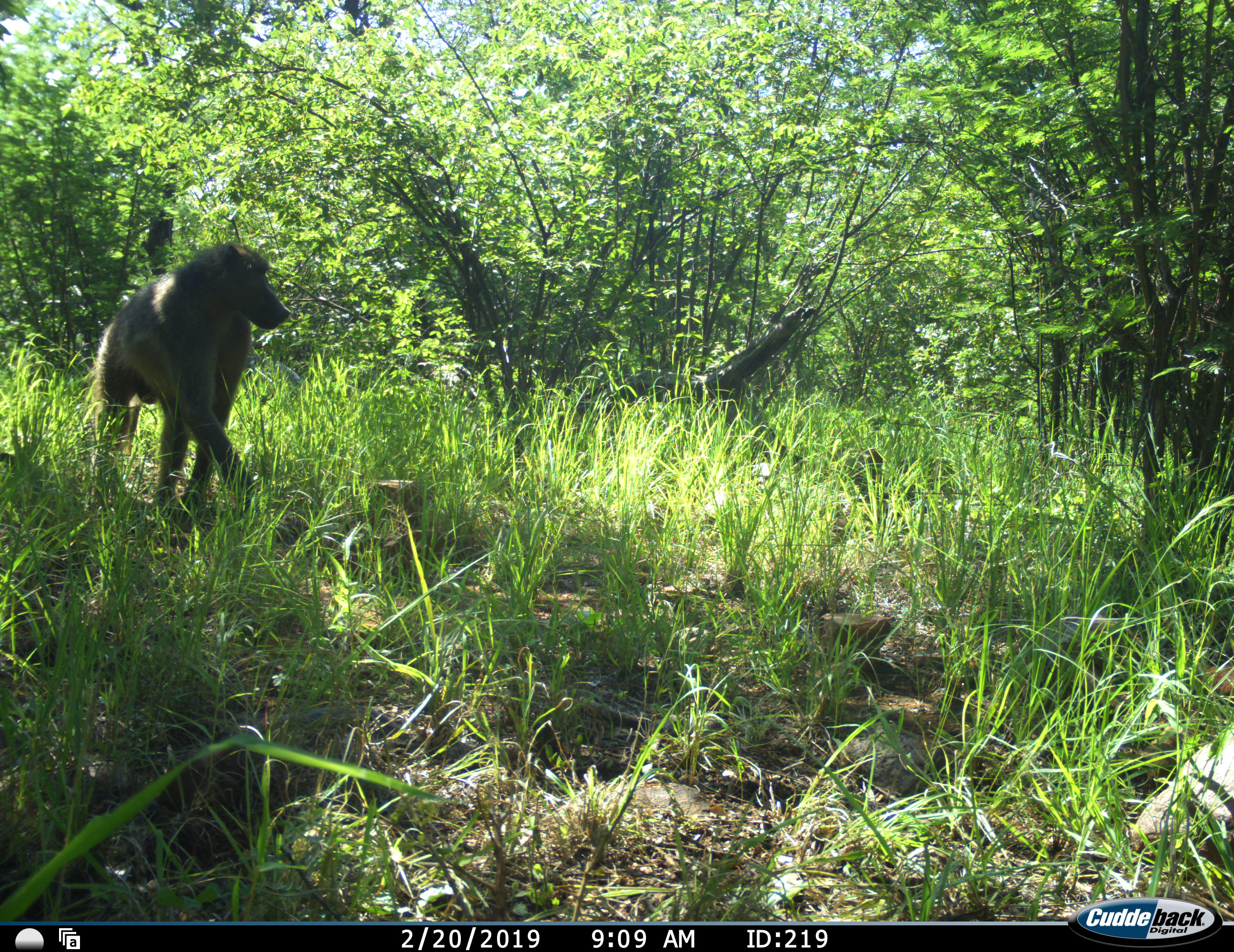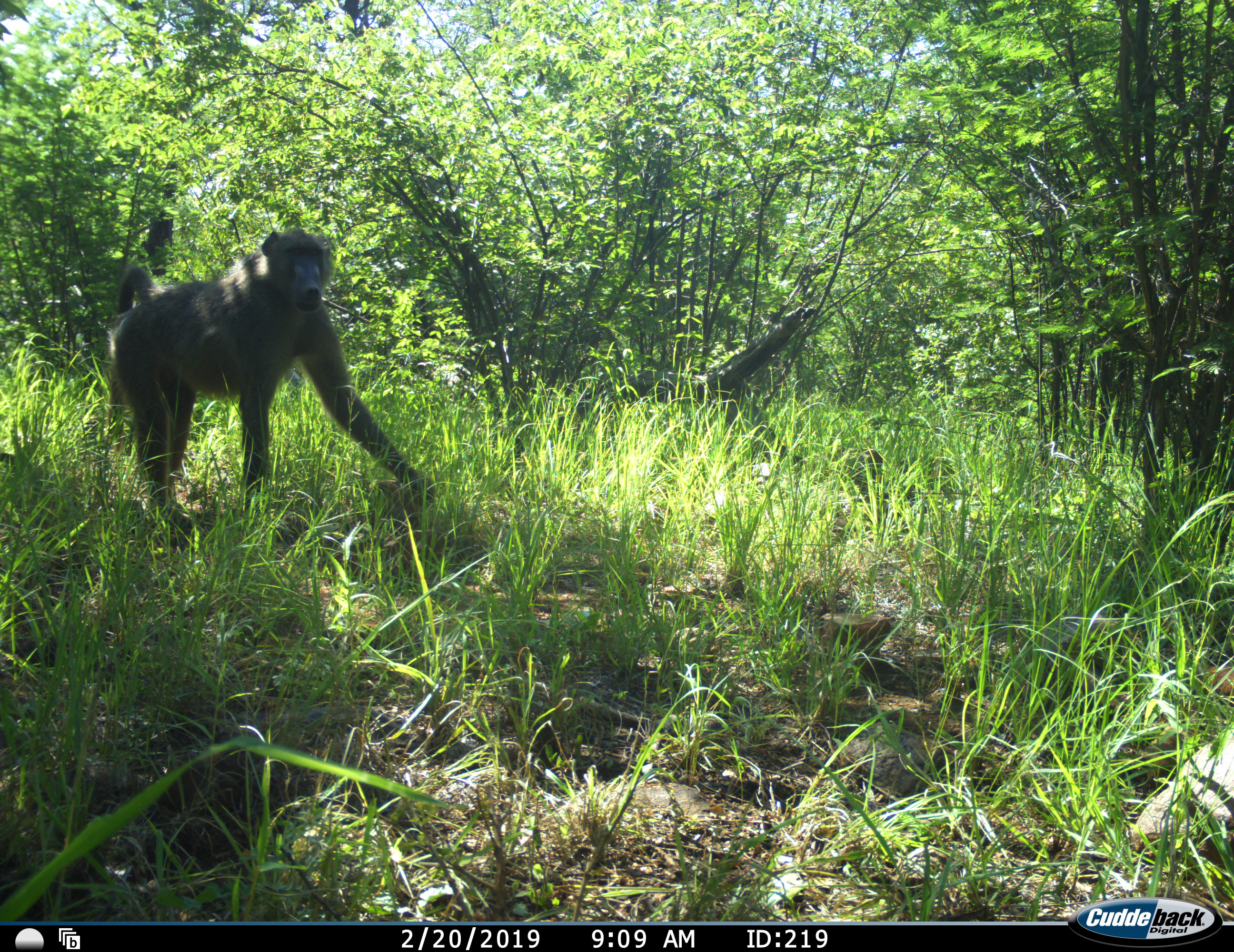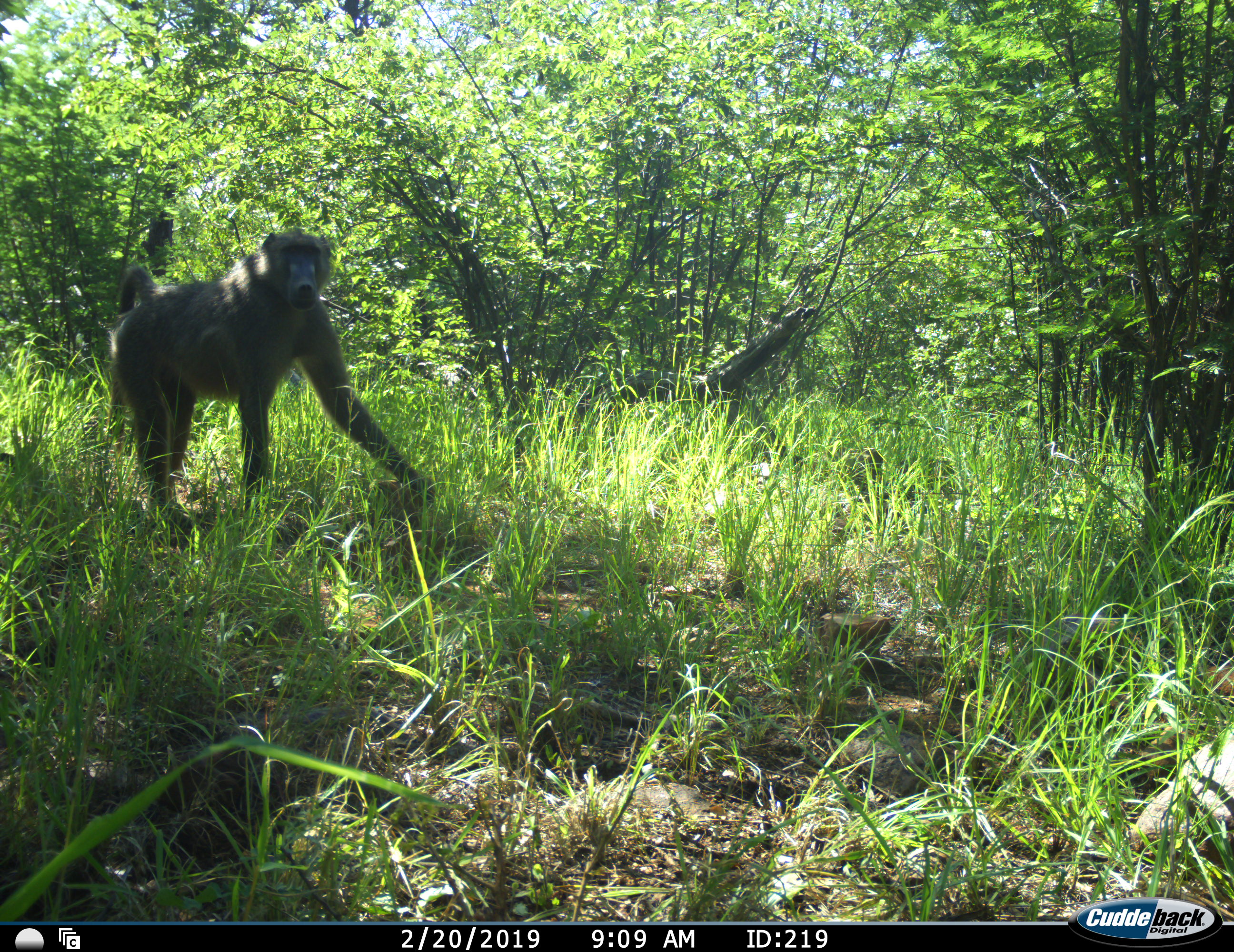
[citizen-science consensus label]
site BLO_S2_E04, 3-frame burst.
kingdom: Animalia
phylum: Chordata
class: Mammalia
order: Primates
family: Cercopithecidae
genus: Papio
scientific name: Papio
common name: baboon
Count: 1.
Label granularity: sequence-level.